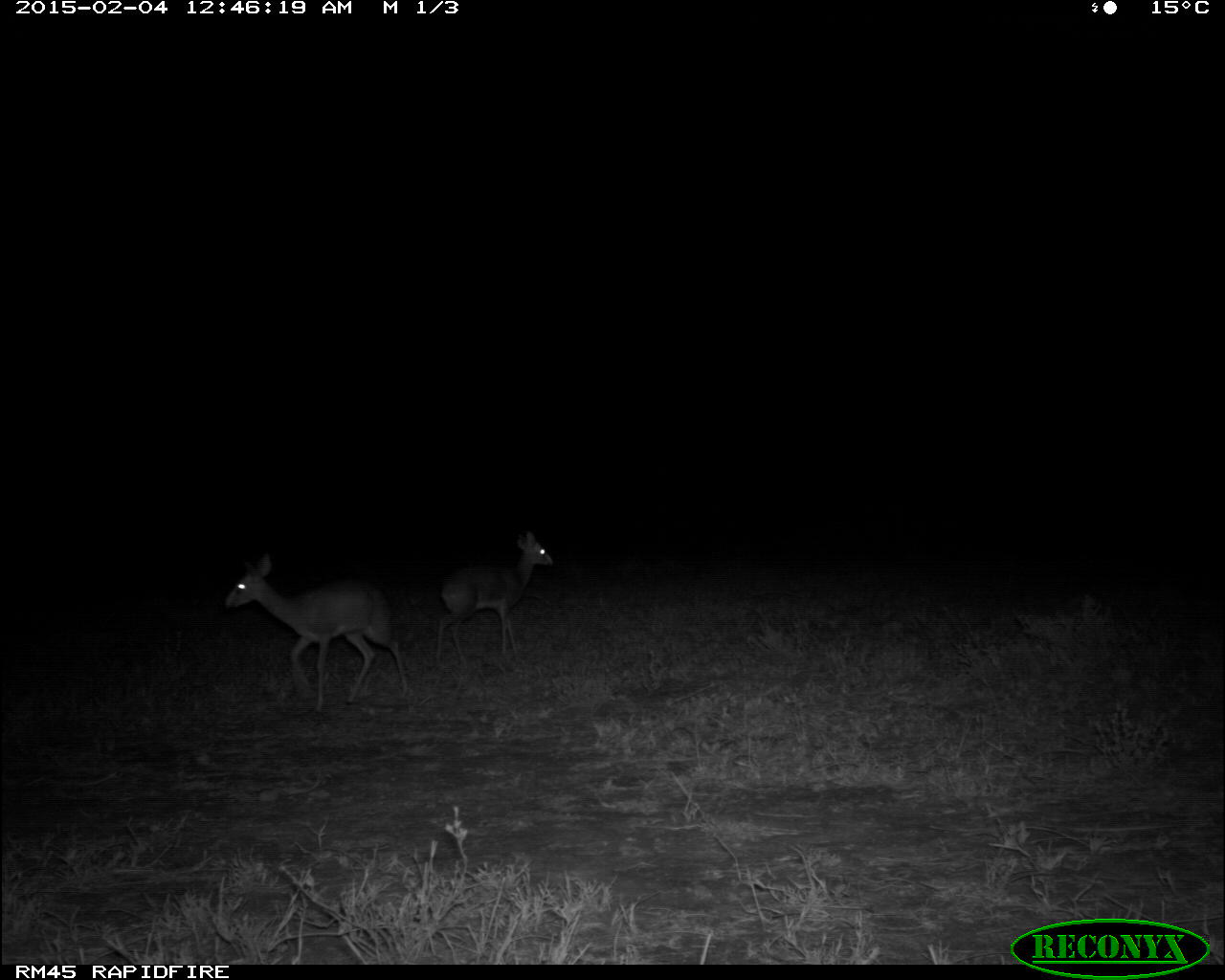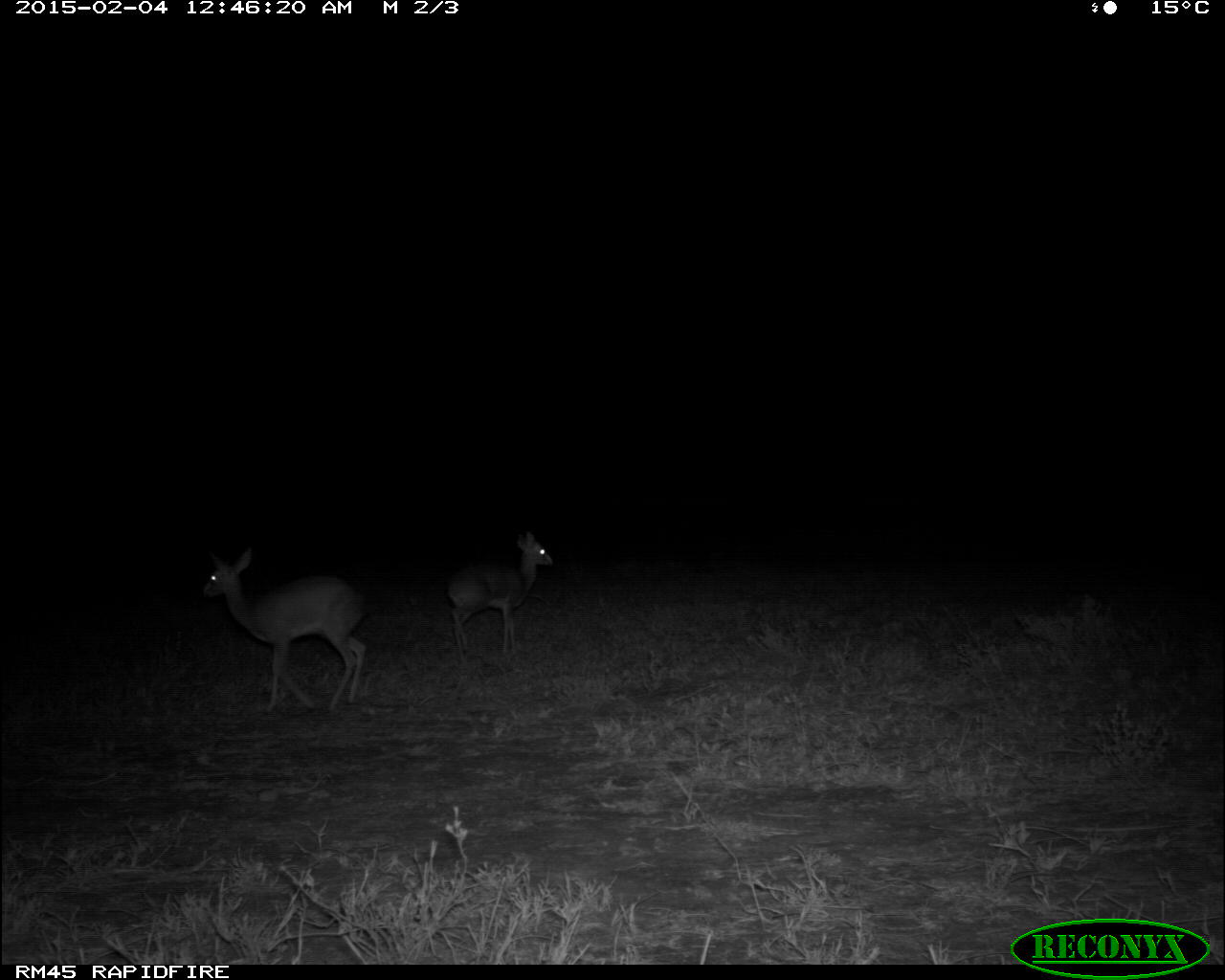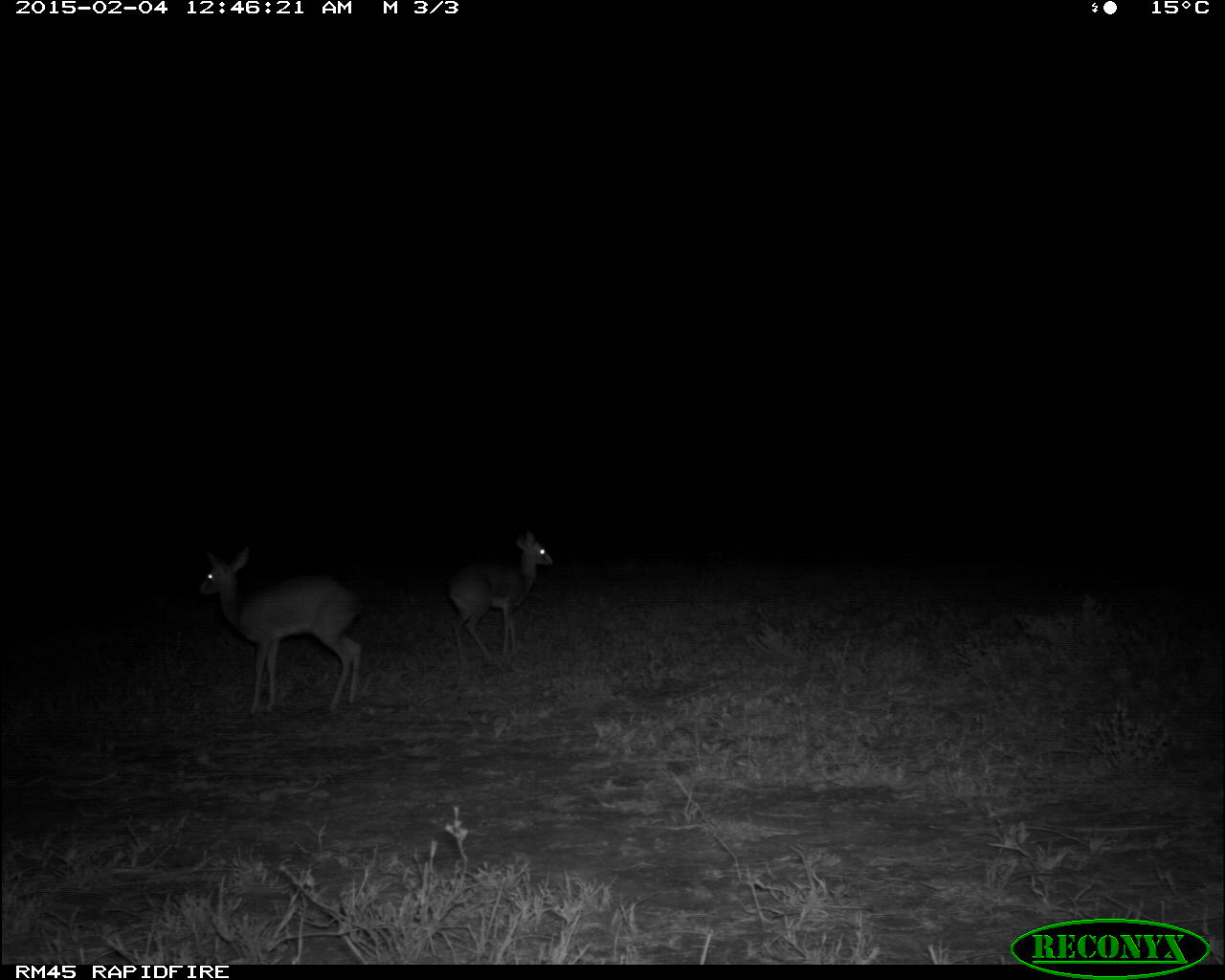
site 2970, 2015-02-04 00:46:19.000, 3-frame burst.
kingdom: Animalia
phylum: Chordata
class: Mammalia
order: Artiodactyla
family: Bovidae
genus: Madoqua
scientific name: Madoqua guentheri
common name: günther's dik-dik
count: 2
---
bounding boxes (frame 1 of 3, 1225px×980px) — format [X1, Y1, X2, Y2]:
madoqua guentheri: [224, 556, 411, 710]; [435, 531, 554, 658]